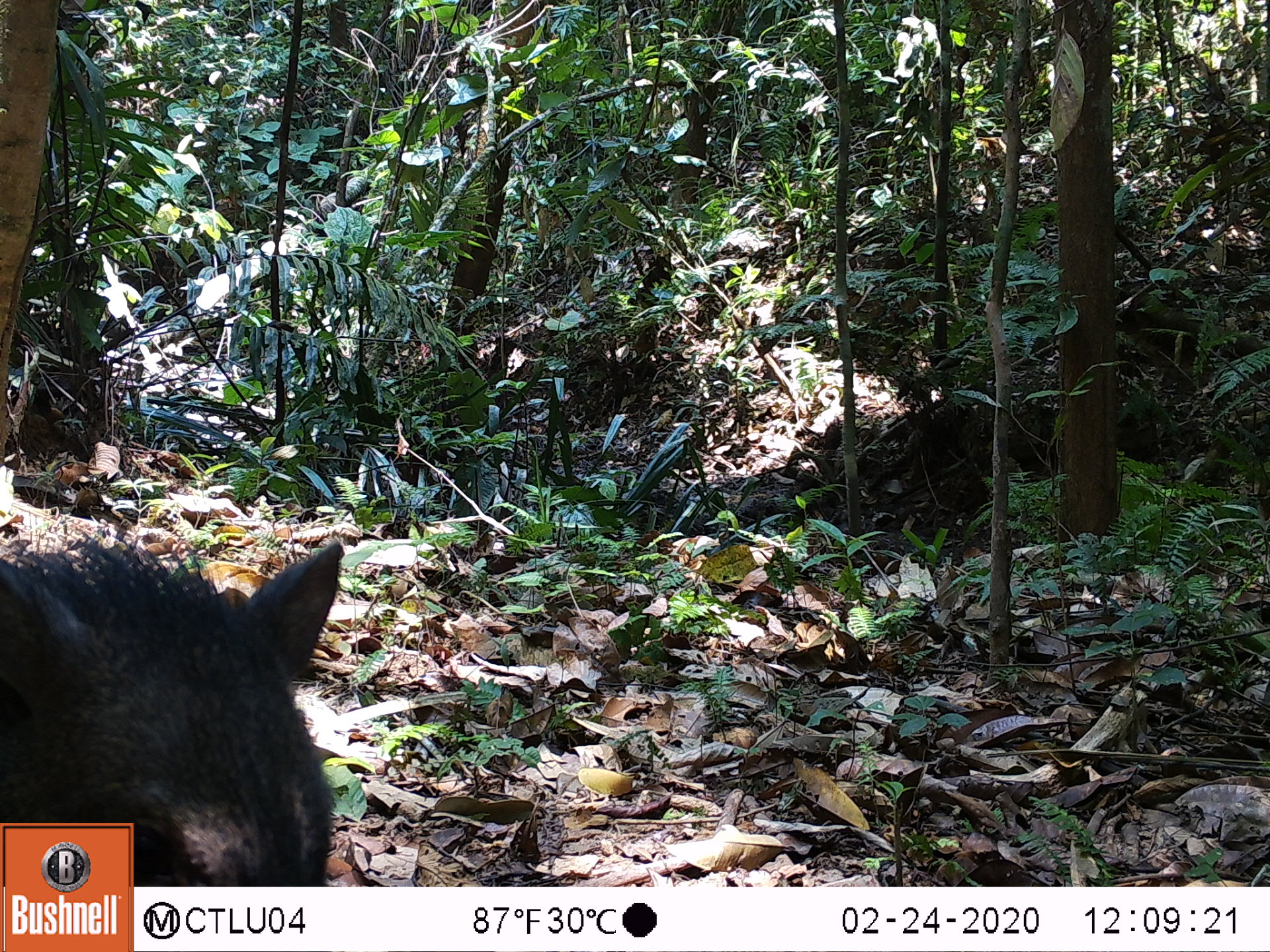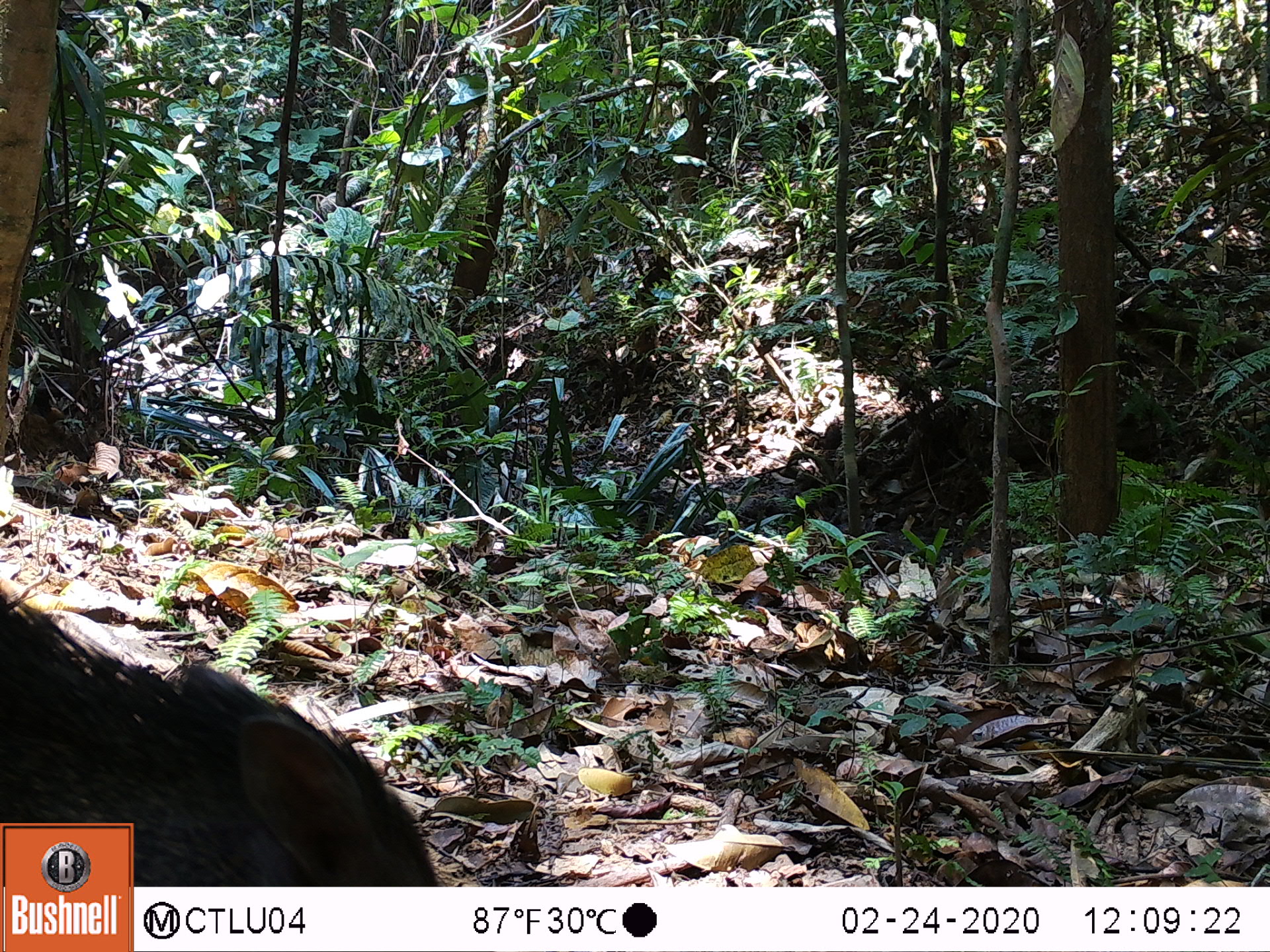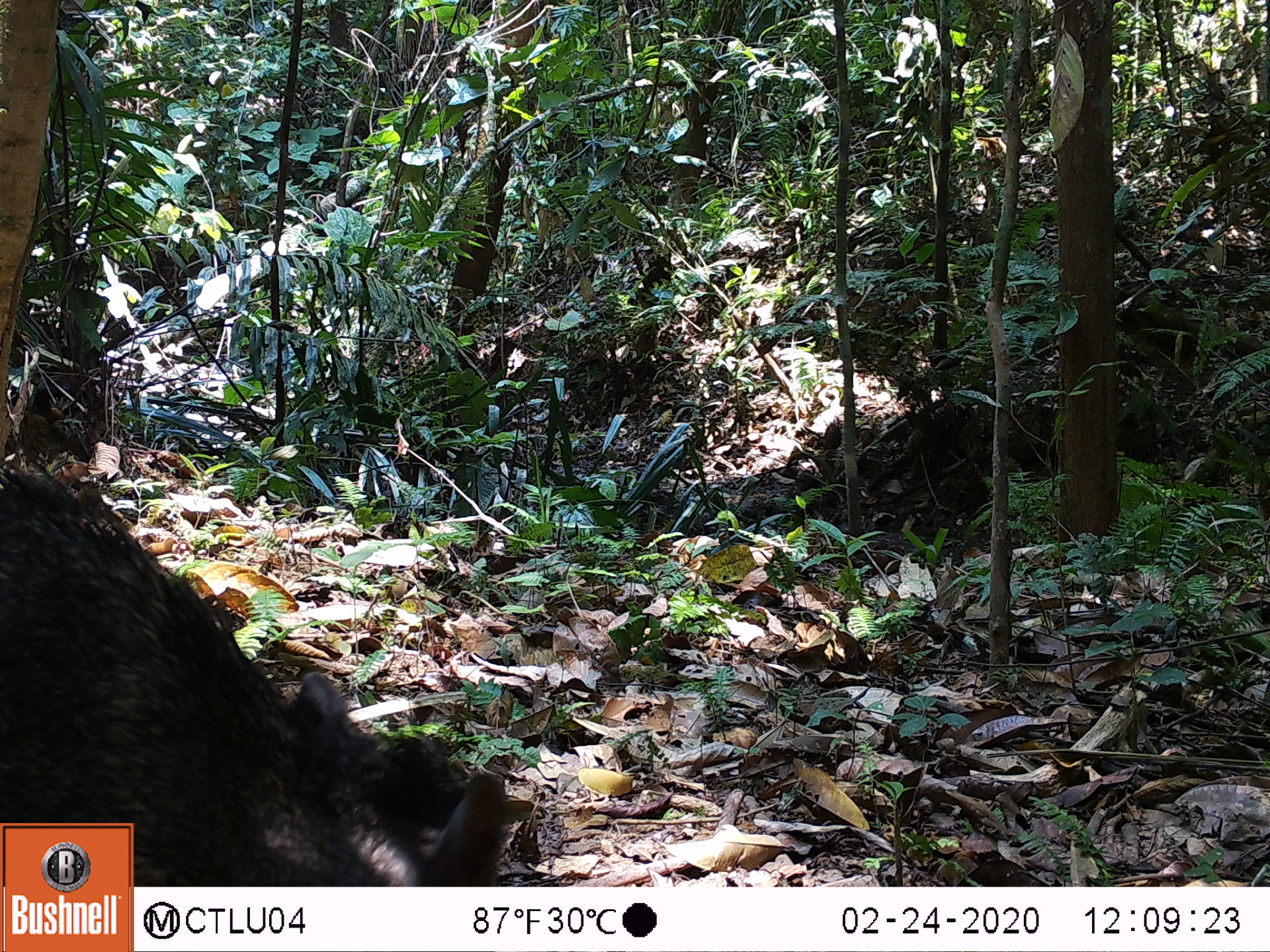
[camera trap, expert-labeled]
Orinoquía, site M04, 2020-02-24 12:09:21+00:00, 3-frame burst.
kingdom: Animalia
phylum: Chordata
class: Mammalia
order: Artiodactyla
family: Tayassuidae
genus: Pecari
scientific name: Pecari tajacu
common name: collared peccary